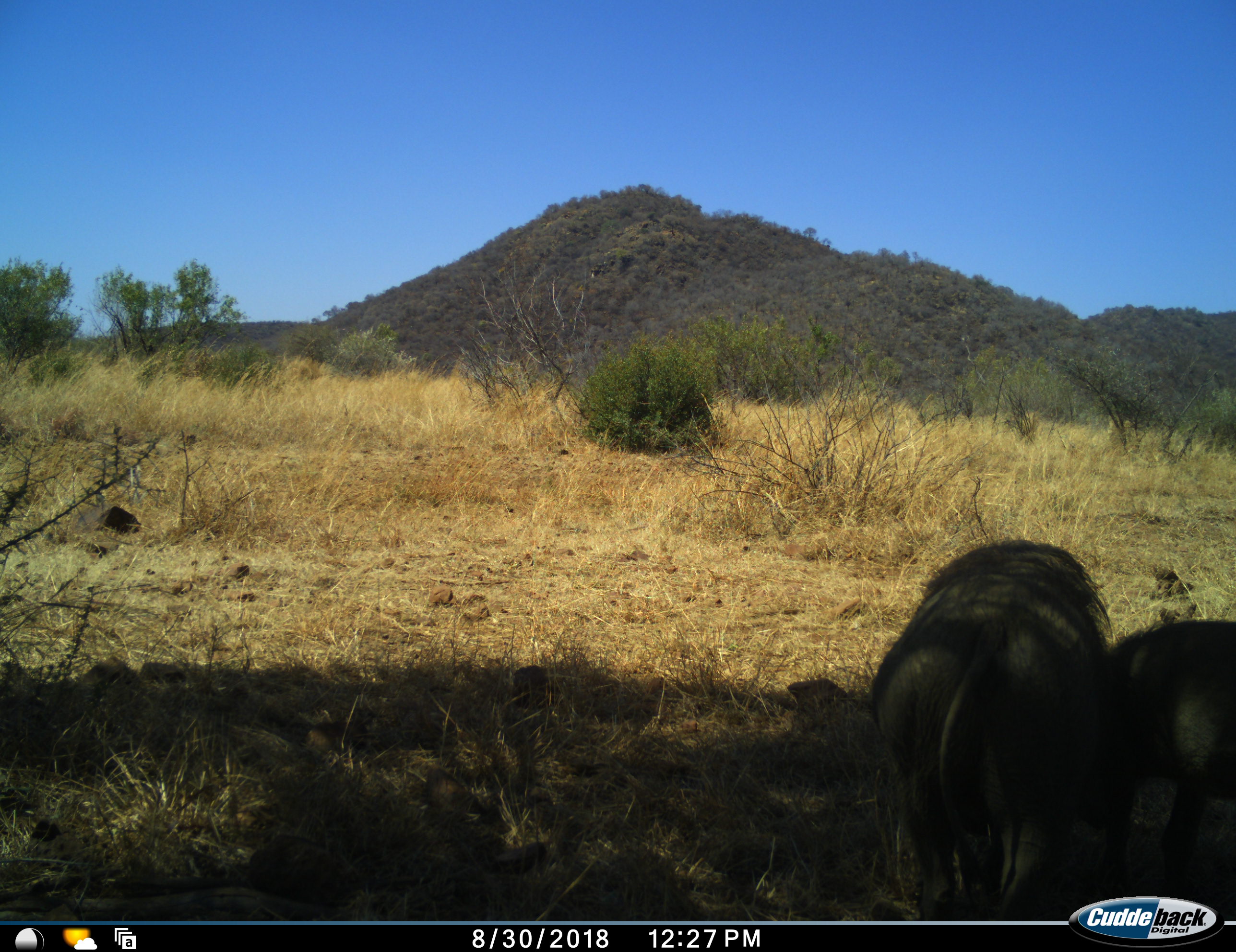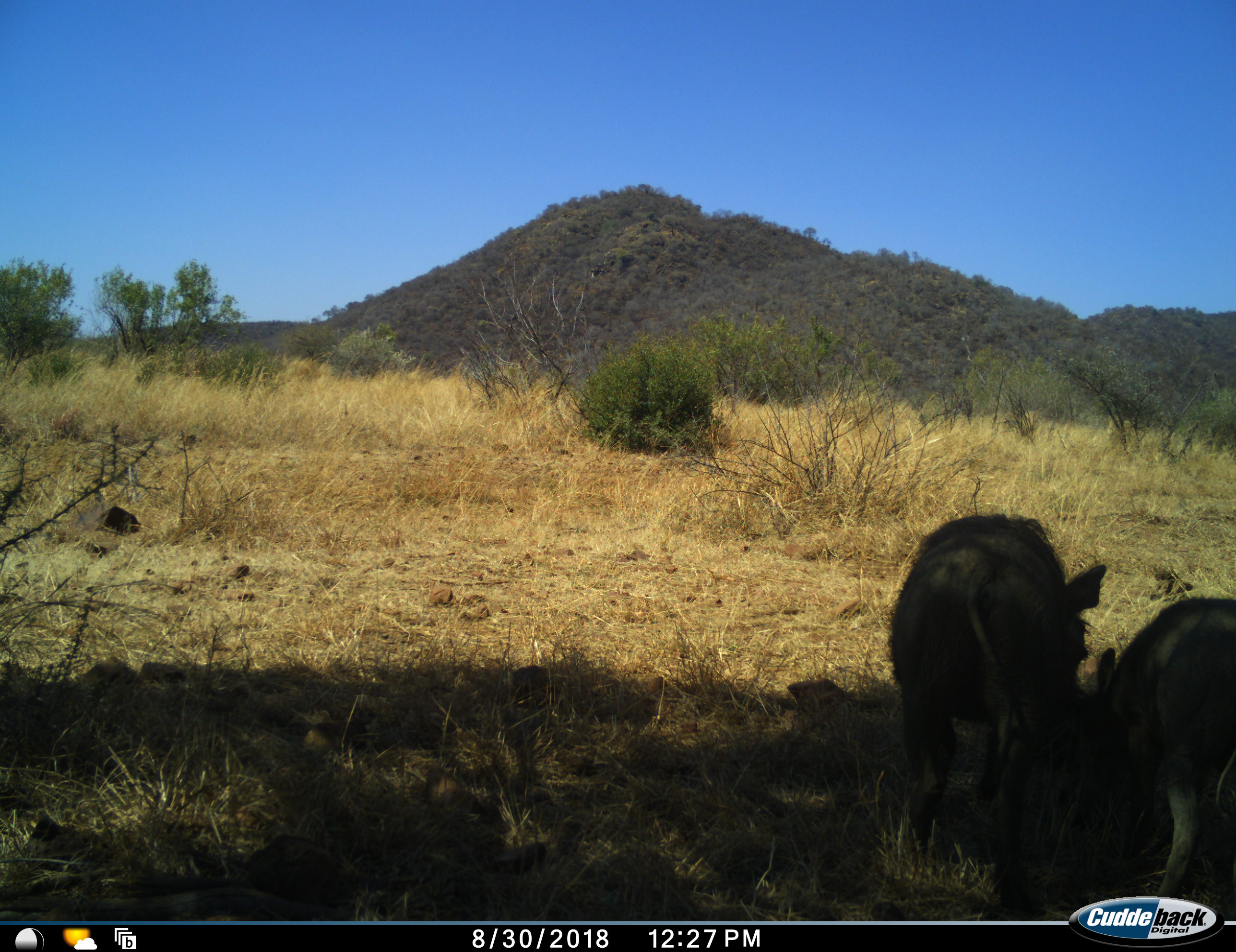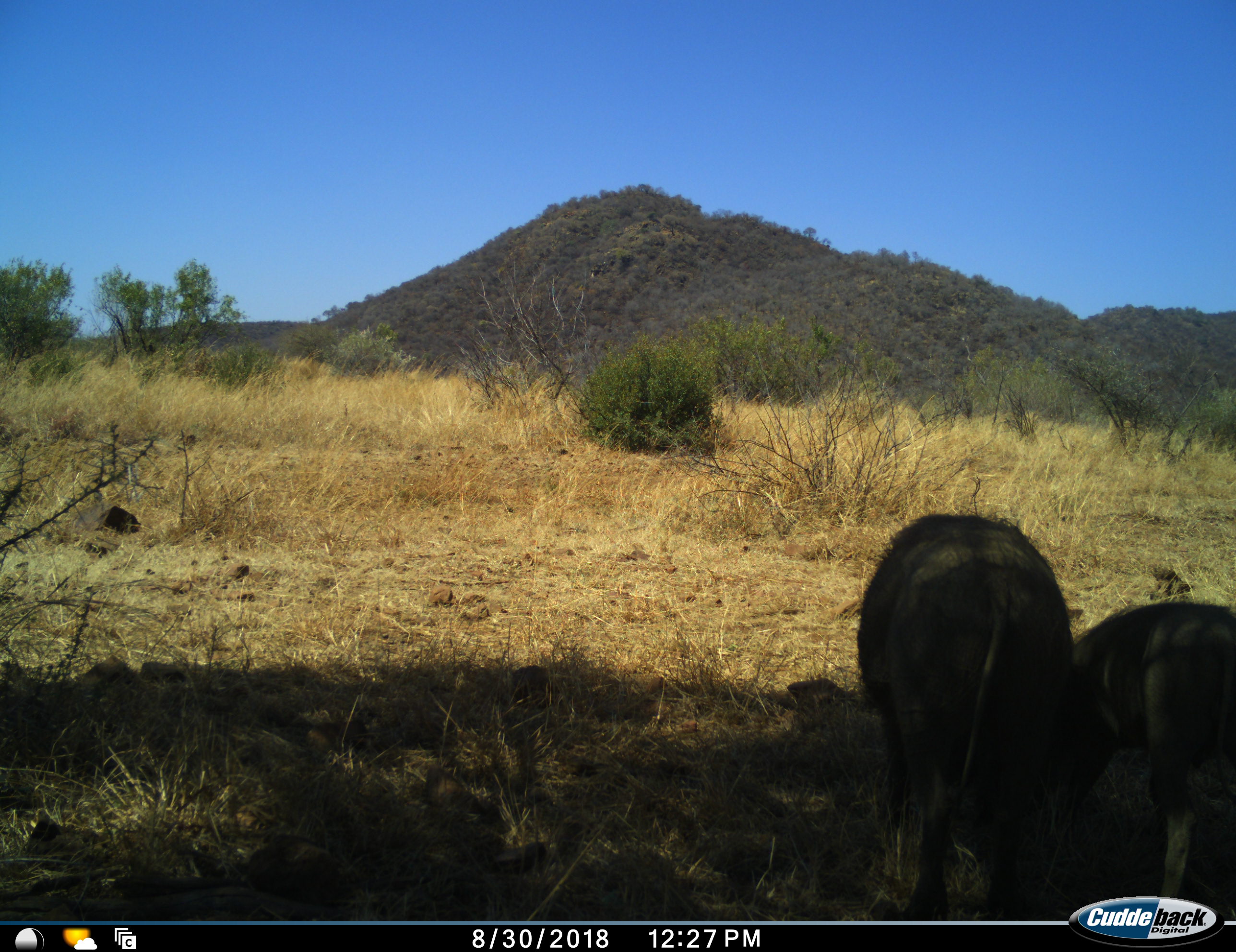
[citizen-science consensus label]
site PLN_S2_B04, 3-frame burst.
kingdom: Animalia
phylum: Chordata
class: Mammalia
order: Artiodactyla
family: Suidae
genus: Phacochoerus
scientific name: Phacochoerus africanus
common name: warthog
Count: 2.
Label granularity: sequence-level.